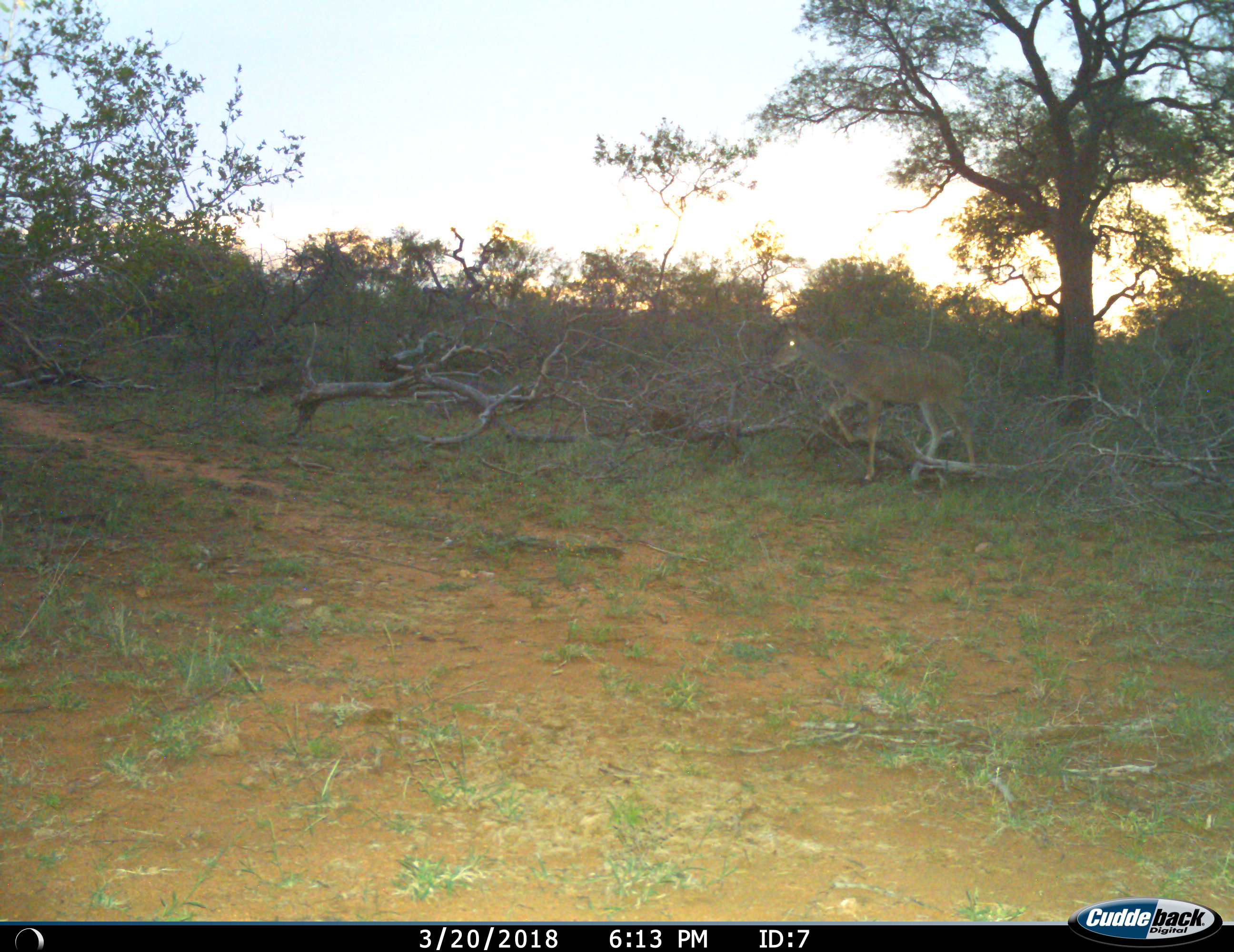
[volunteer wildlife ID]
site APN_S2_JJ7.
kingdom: Animalia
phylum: Chordata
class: Mammalia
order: Artiodactyla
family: Bovidae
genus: Tragelaphus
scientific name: Tragelaphus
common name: kudu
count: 1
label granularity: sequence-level